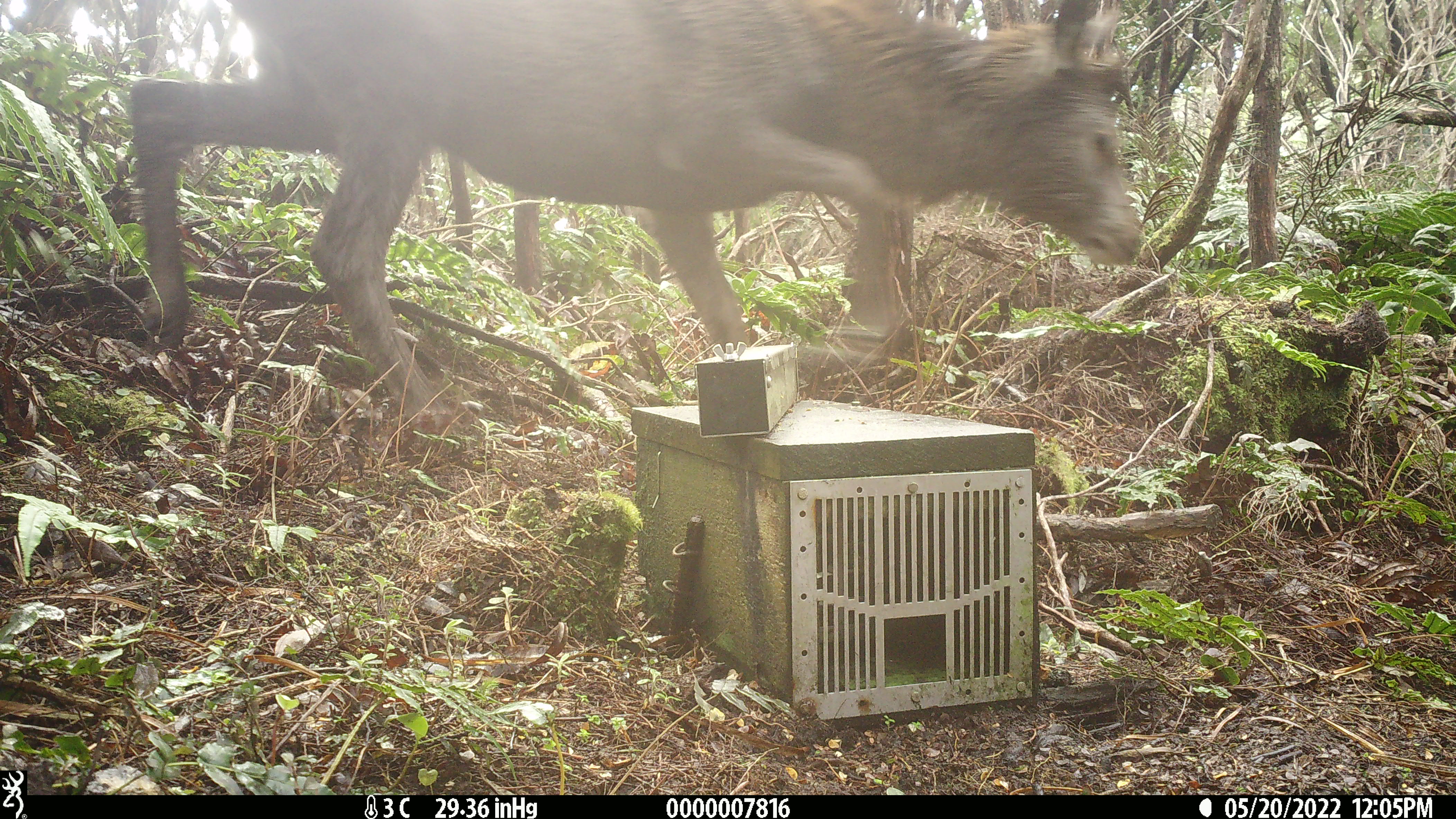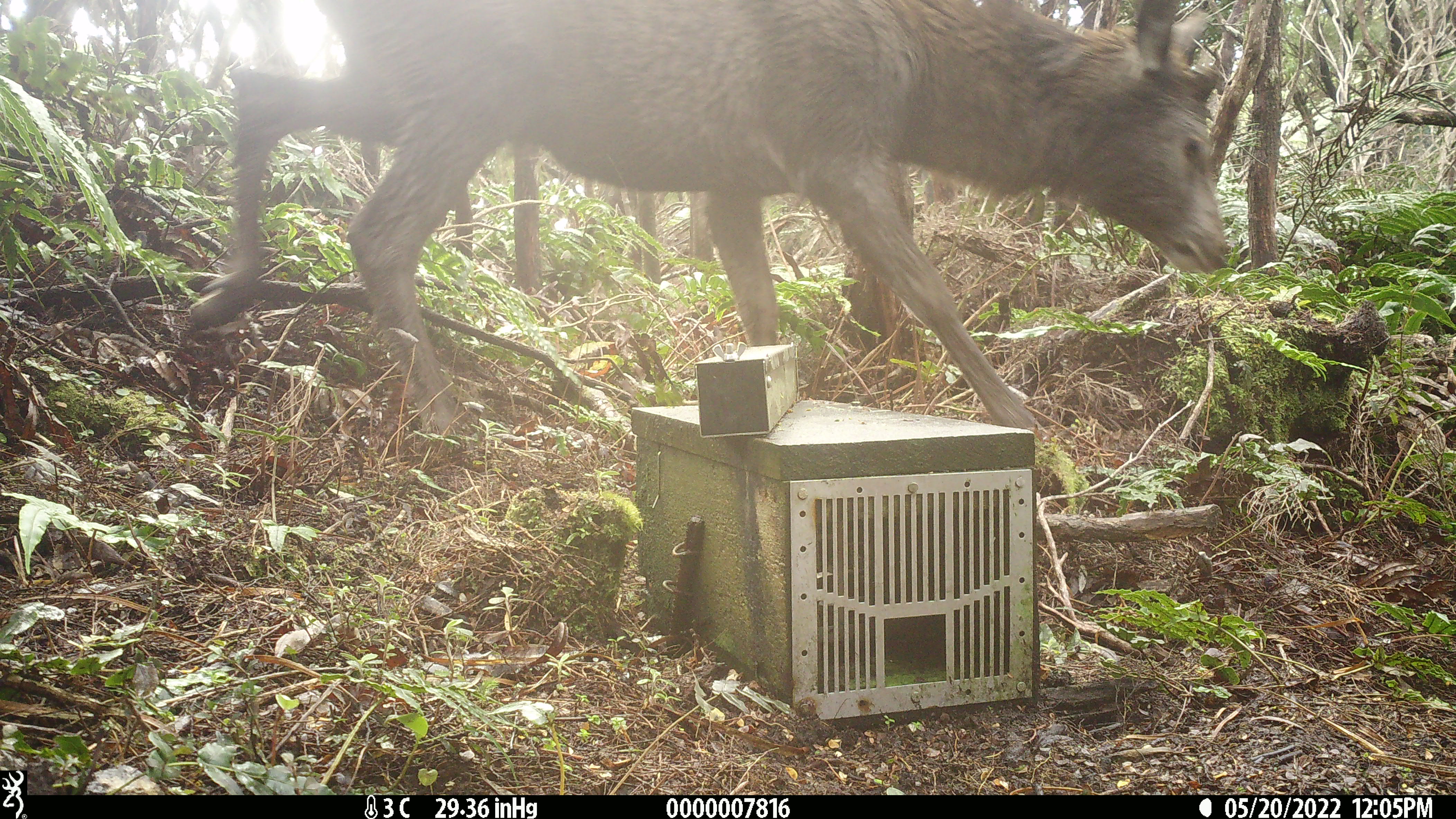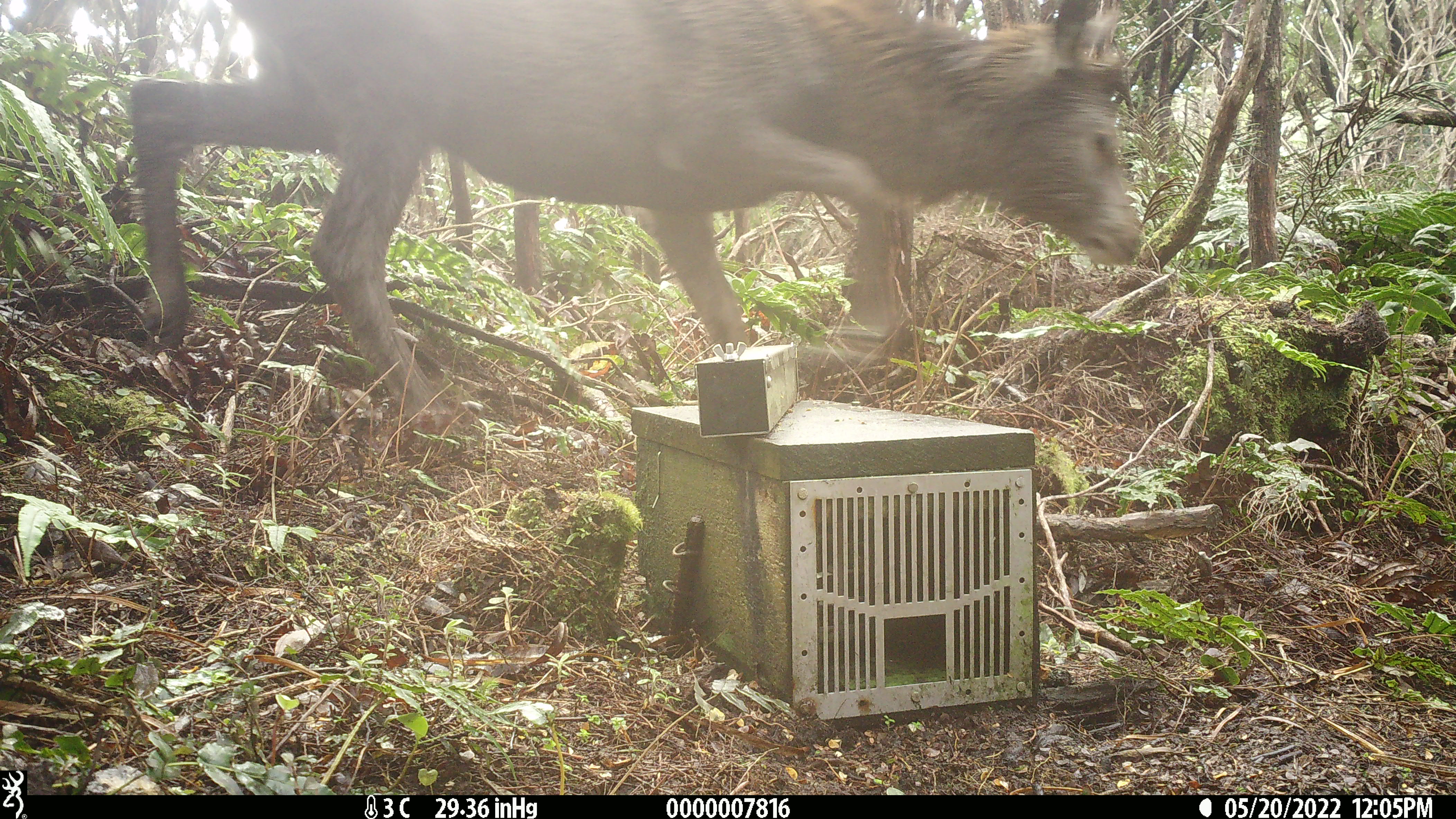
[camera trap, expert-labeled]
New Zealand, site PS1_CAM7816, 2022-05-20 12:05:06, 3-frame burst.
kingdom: Animalia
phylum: Chordata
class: Mammalia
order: Artiodactyla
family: Cervidae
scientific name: Cervidae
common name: deer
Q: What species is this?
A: Deer (Cervidae).